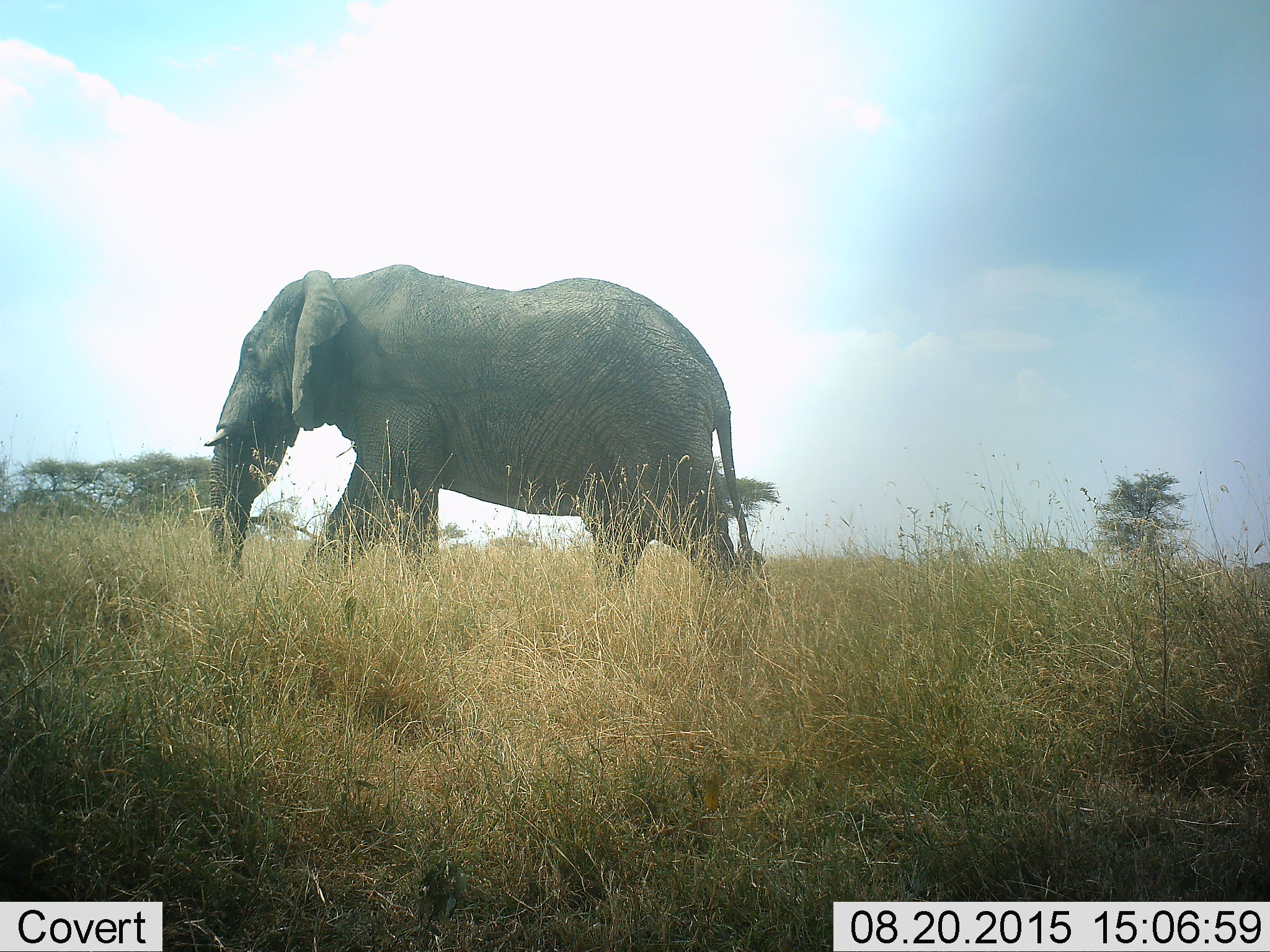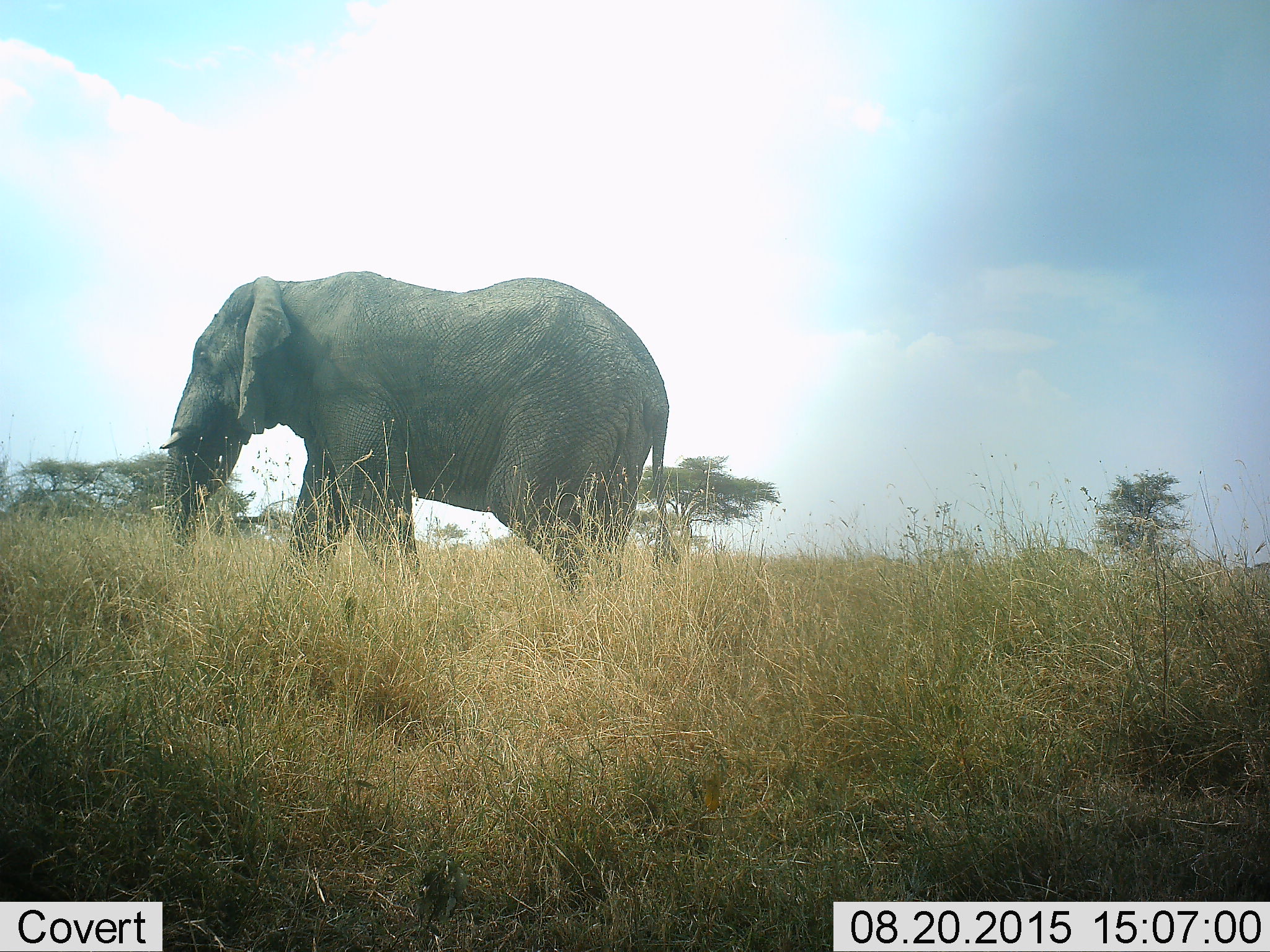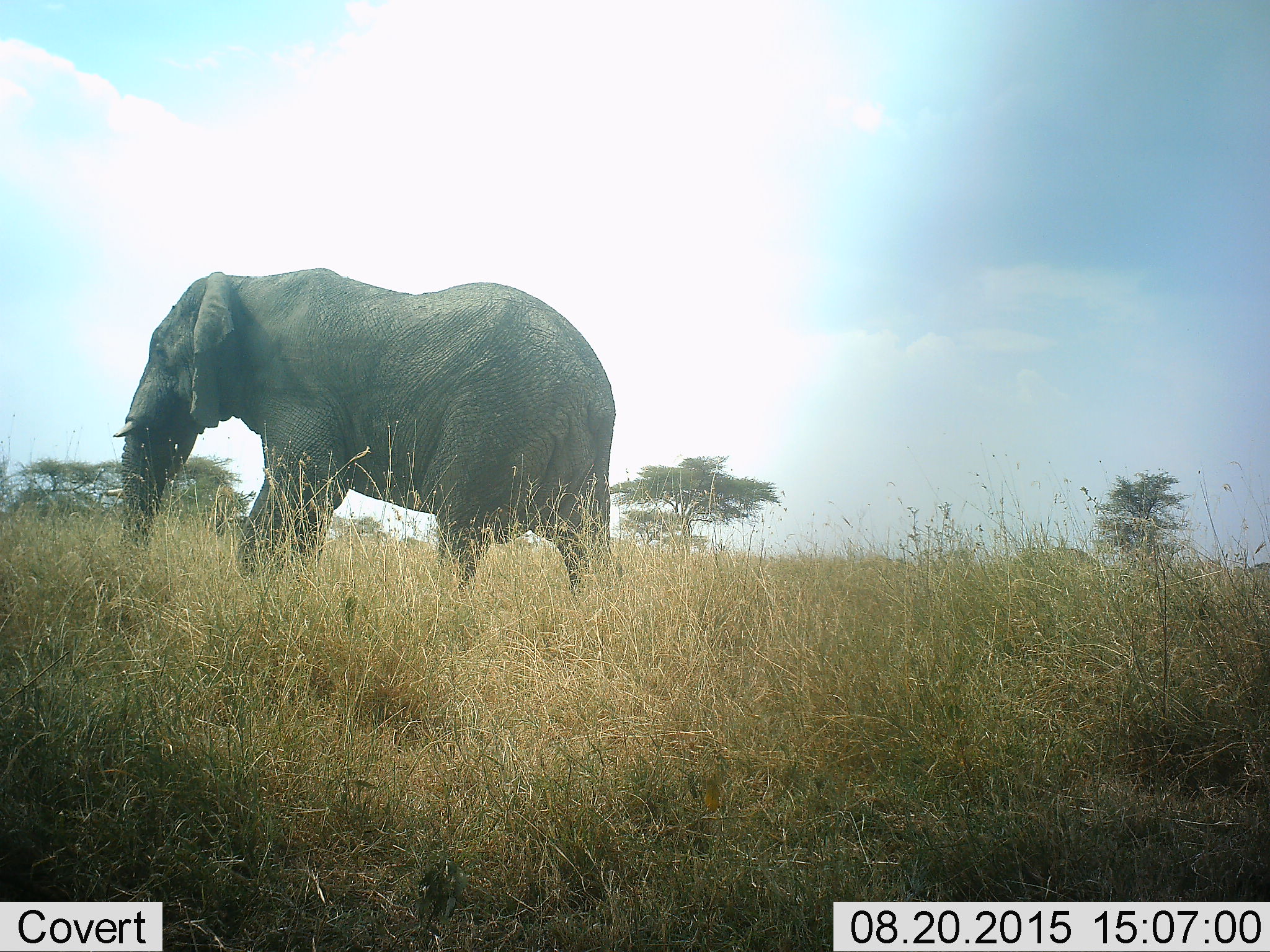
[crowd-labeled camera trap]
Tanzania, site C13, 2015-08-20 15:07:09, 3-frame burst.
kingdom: Animalia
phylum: Chordata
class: Mammalia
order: Proboscidea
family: Elephantidae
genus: Loxodonta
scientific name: Loxodonta africana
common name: african bush elephant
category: elephant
Elephant (african bush elephant) (Loxodonta africana), count 1. Behavior (volunteer vote fractions): standing 13%, resting 7%, moving 87%, interacting 0%. Young present (vote fraction): 0%. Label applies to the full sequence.